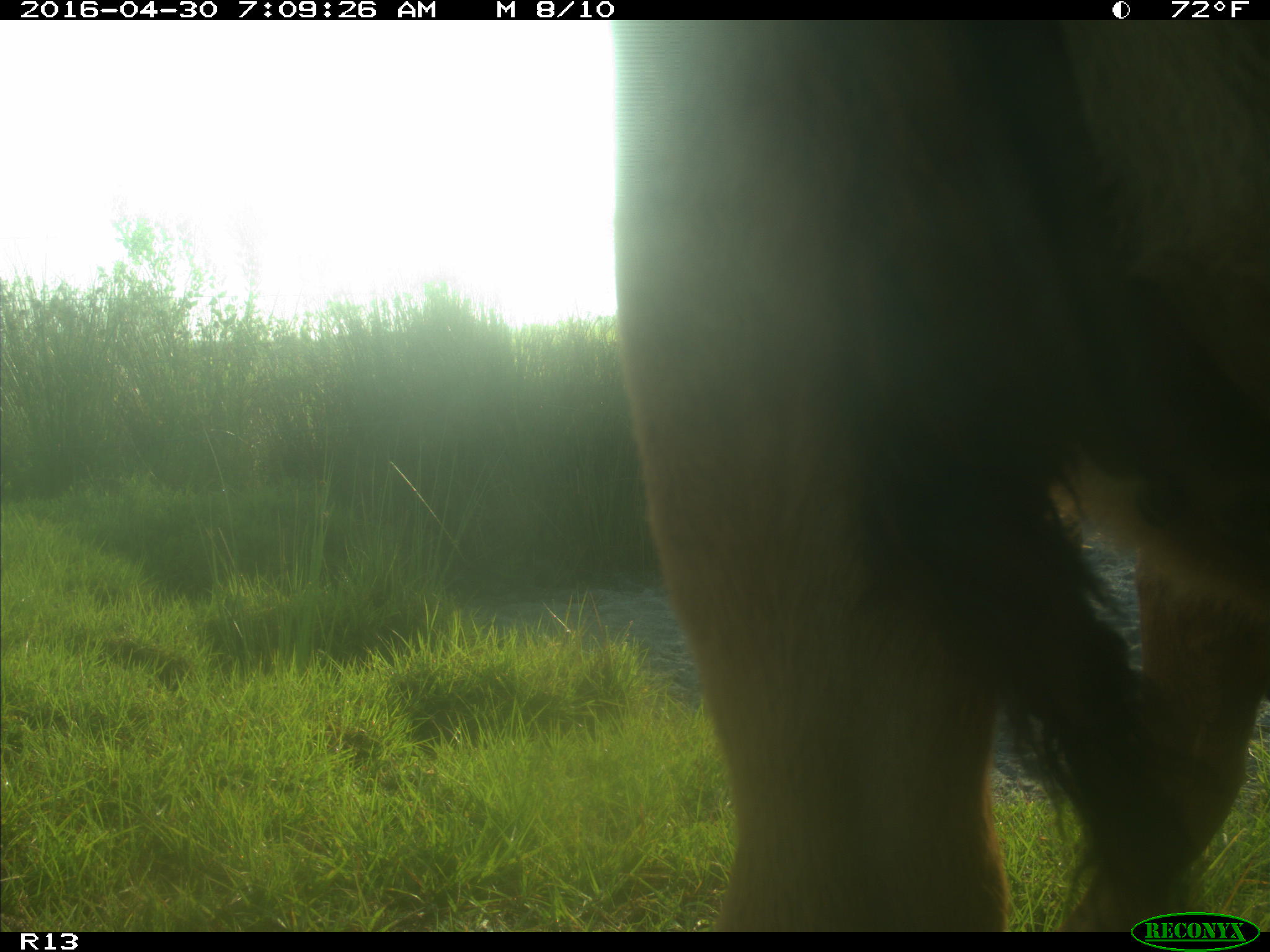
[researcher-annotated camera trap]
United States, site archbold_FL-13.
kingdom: Animalia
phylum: Chordata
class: Mammalia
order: Artiodactyla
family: Bovidae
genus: Bos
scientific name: Bos taurus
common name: domestic cow